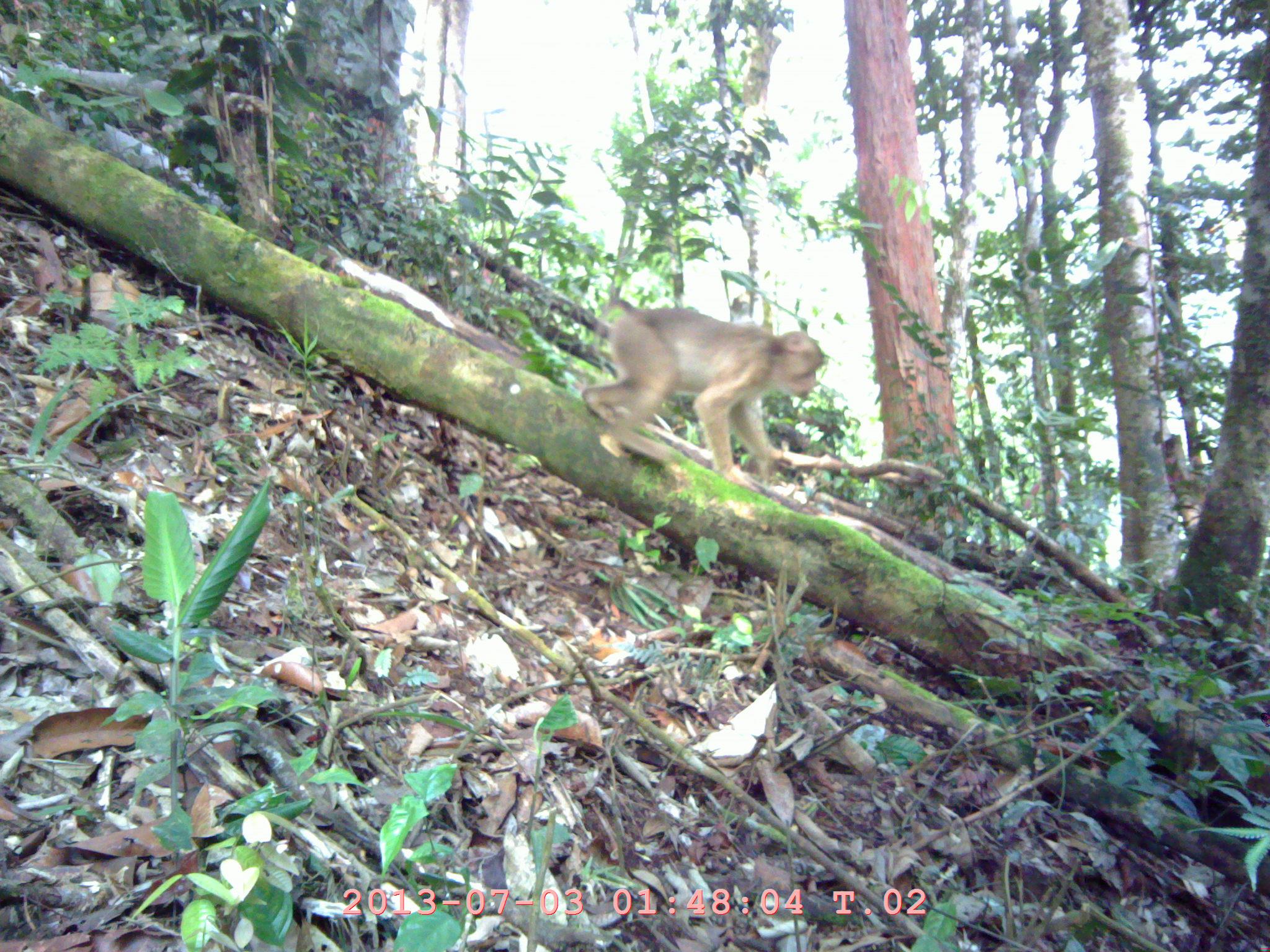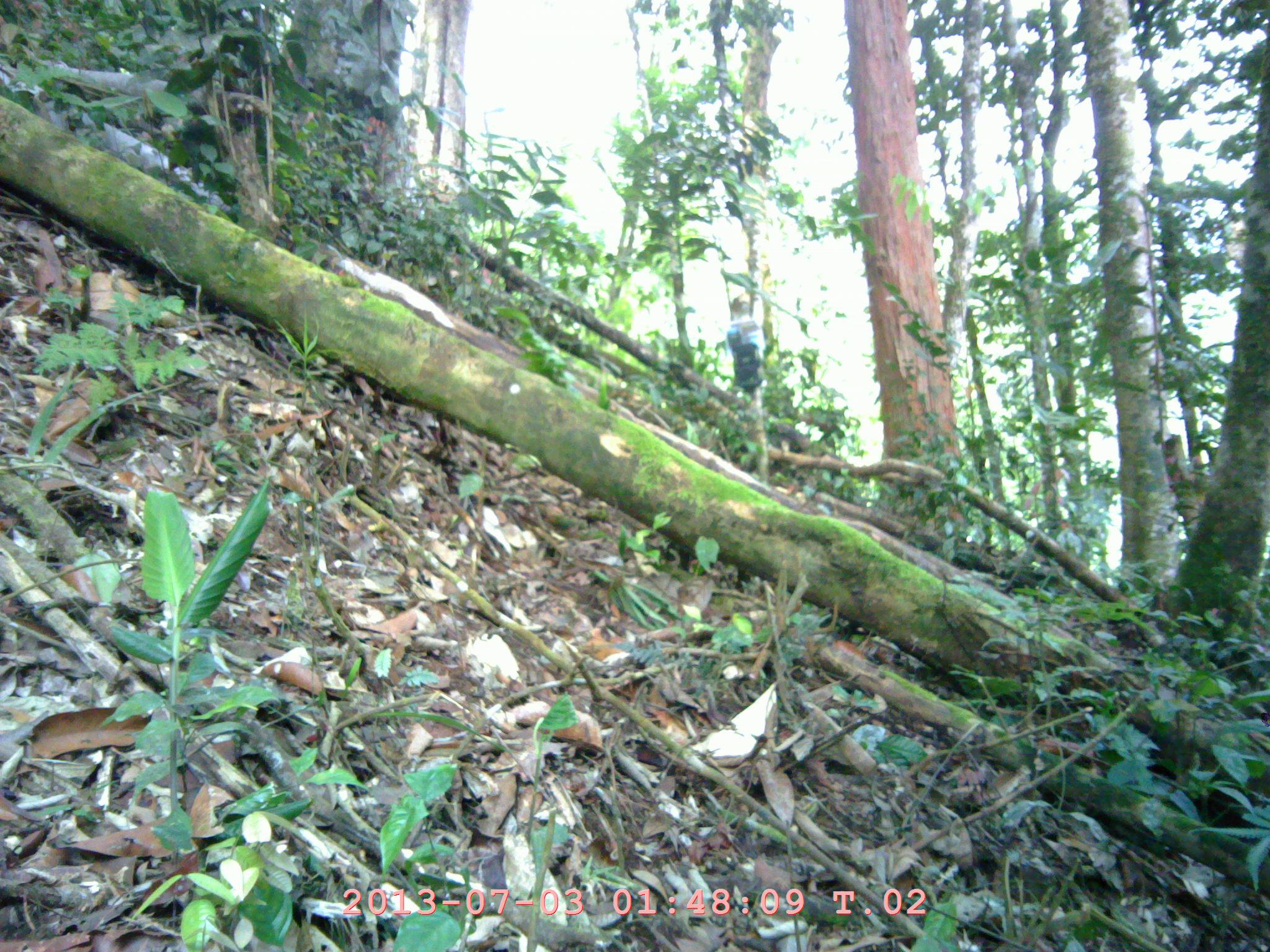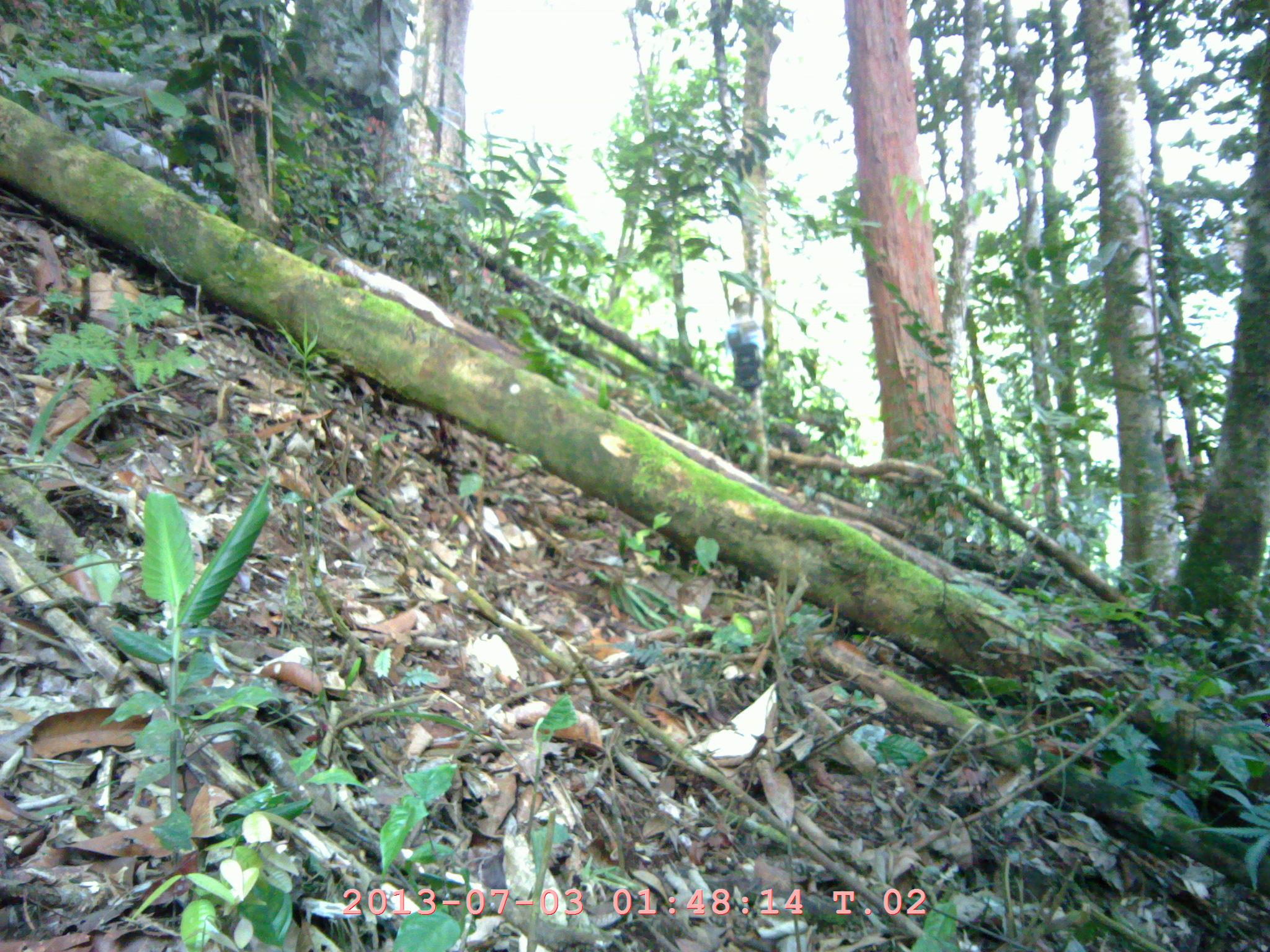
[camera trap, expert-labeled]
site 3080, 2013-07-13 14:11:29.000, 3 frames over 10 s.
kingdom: Animalia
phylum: Chordata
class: Mammalia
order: Primates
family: Cercopithecidae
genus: Macaca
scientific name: Macaca nemestrina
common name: southern pig-tailed macaque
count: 1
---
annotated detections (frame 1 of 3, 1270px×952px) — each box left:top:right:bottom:
macaca nemestrina: 581:295:824:484